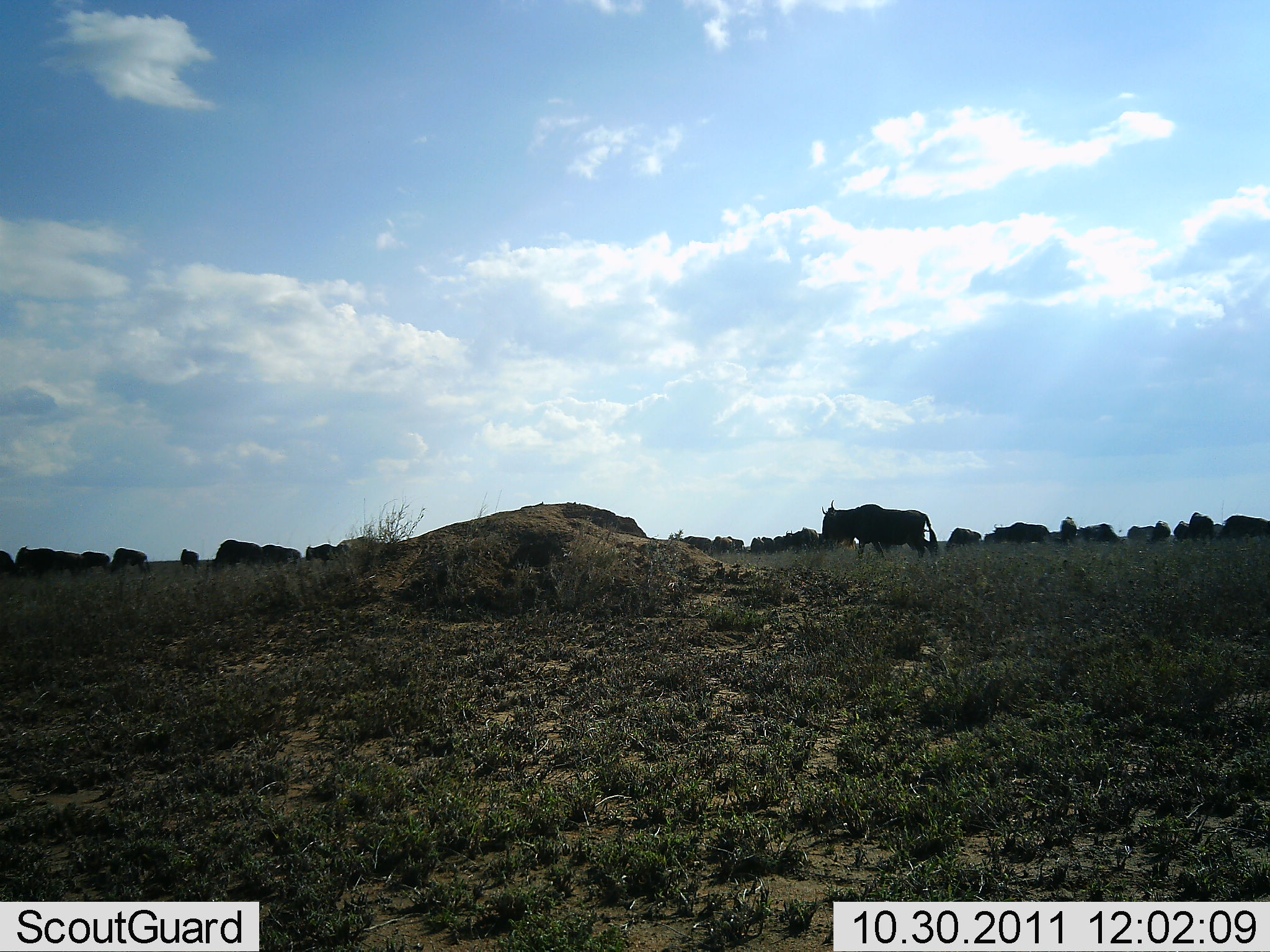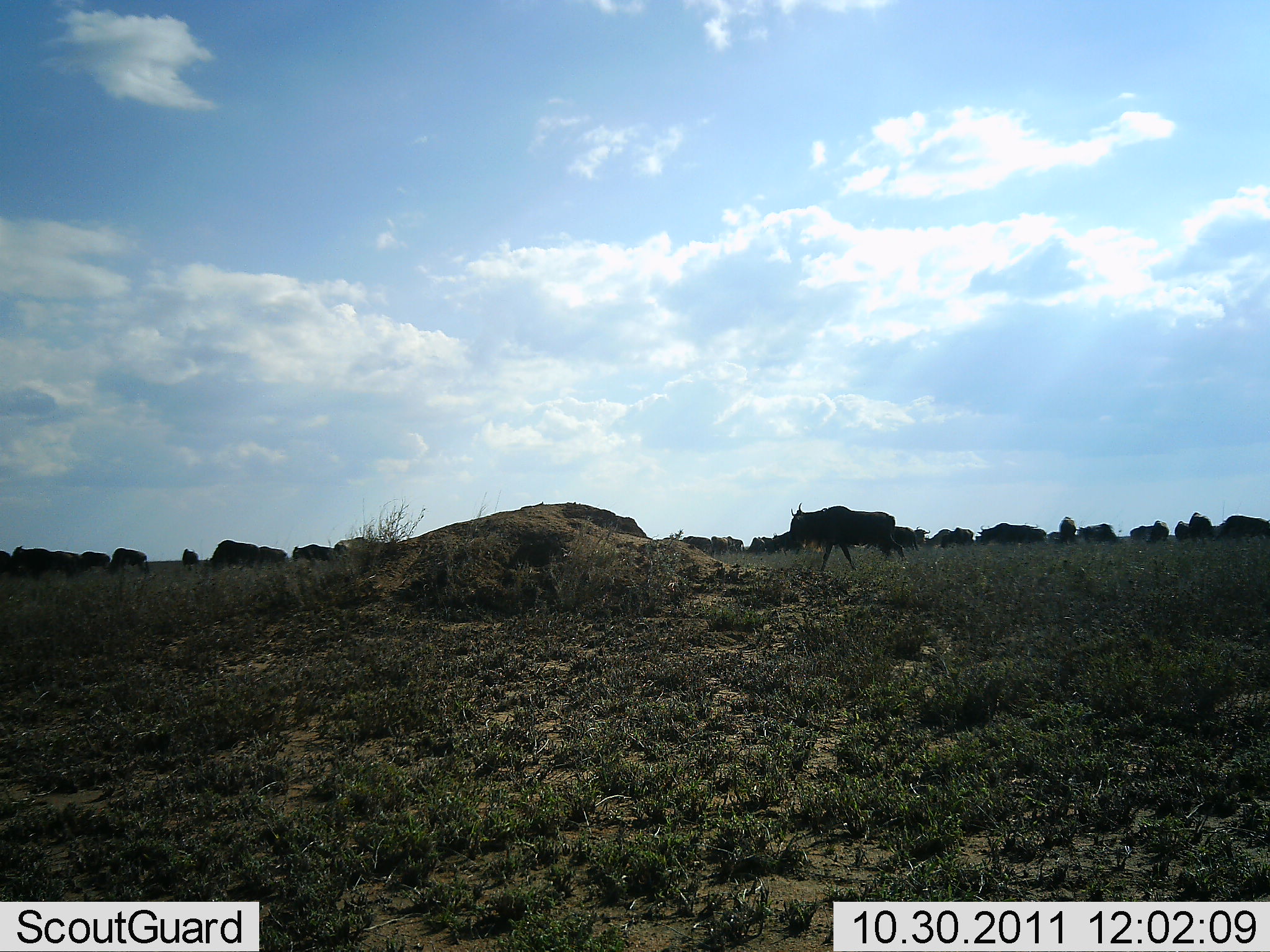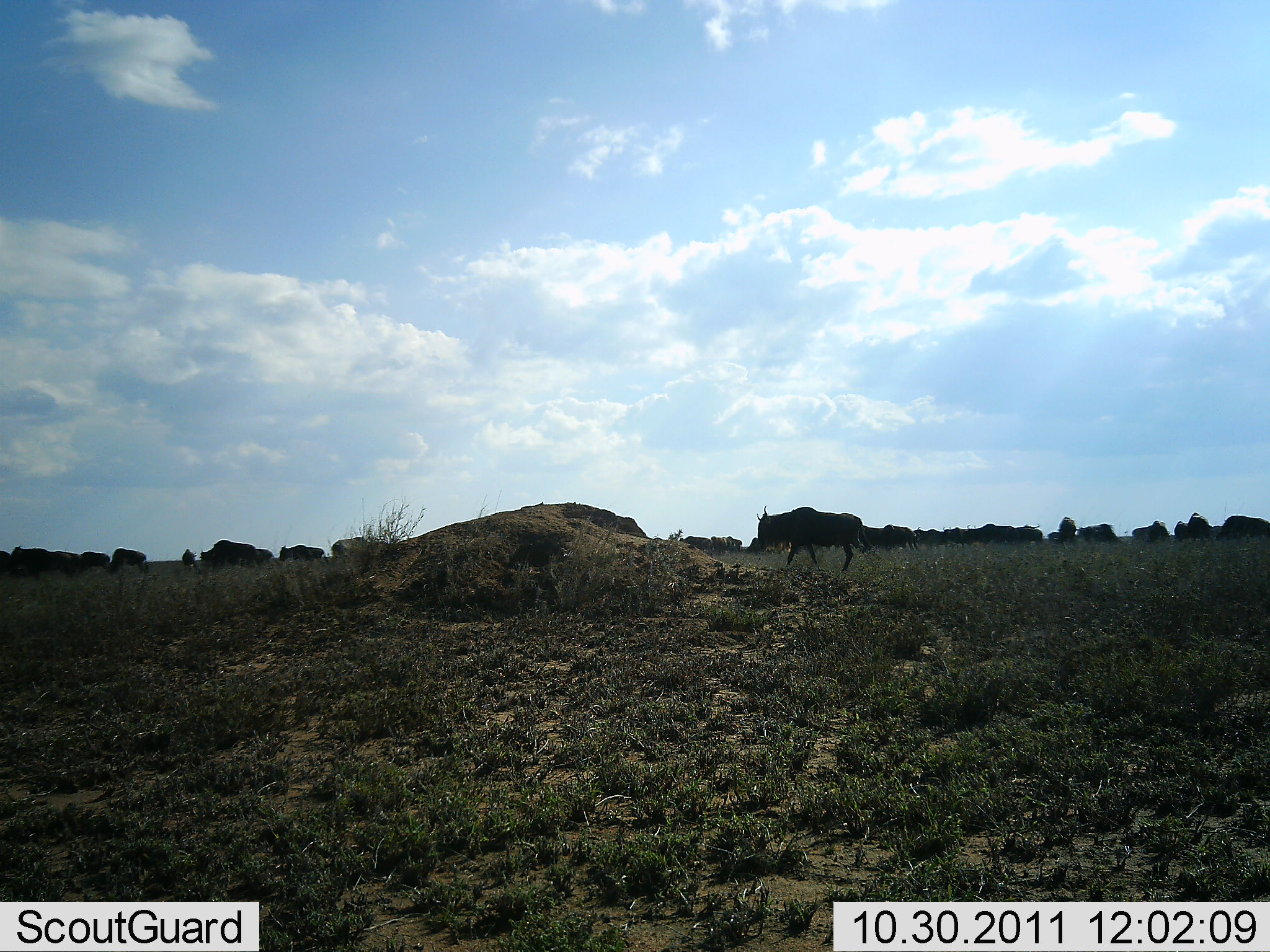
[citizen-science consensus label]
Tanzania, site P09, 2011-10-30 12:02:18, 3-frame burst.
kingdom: Animalia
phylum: Chordata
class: Mammalia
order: Artiodactyla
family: Bovidae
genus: Connochaetes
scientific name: Connochaetes taurinus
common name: blue wildebeest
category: wildebeest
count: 11-50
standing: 25%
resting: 8%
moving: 92%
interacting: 8%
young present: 0%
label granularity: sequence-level